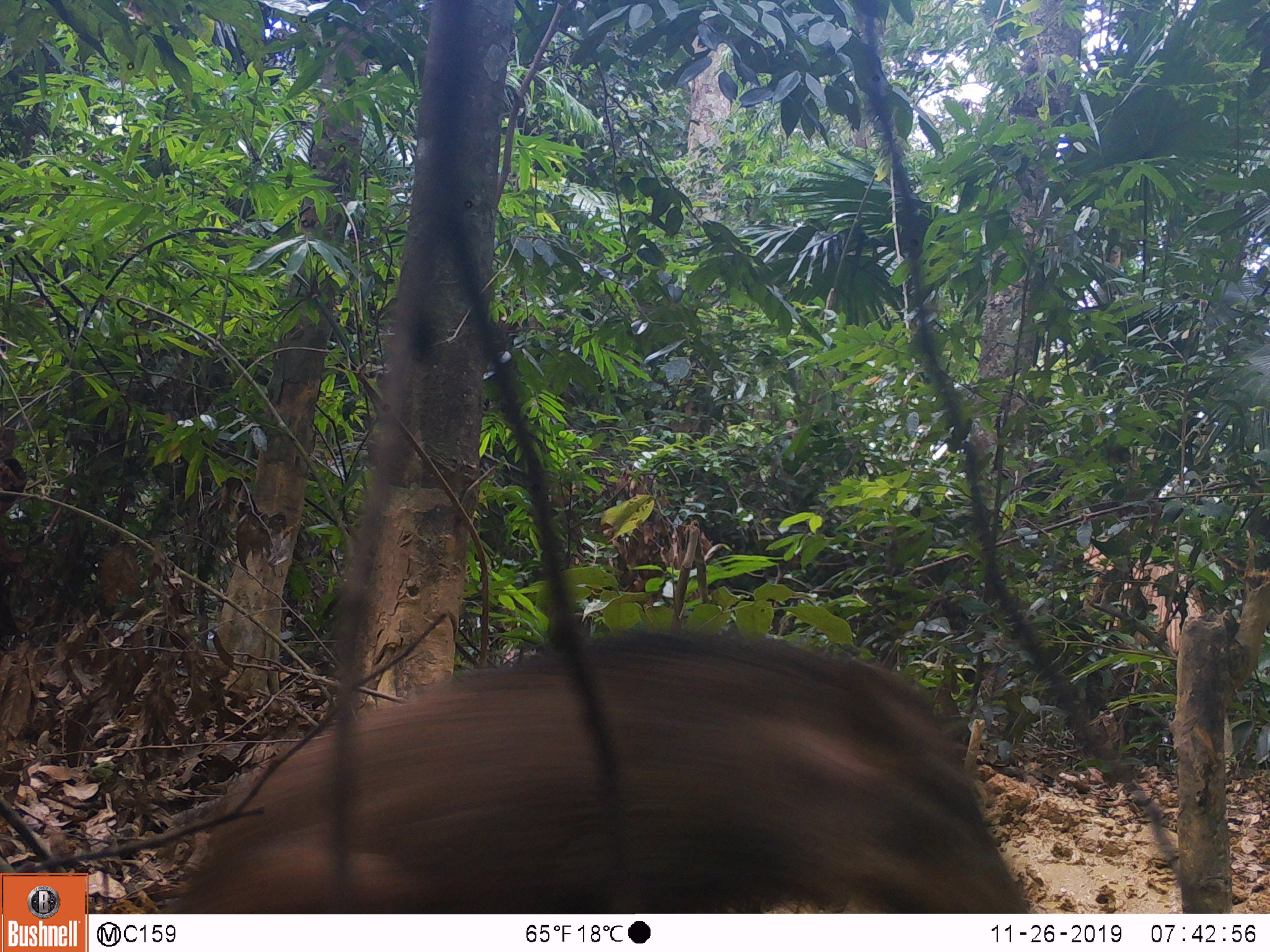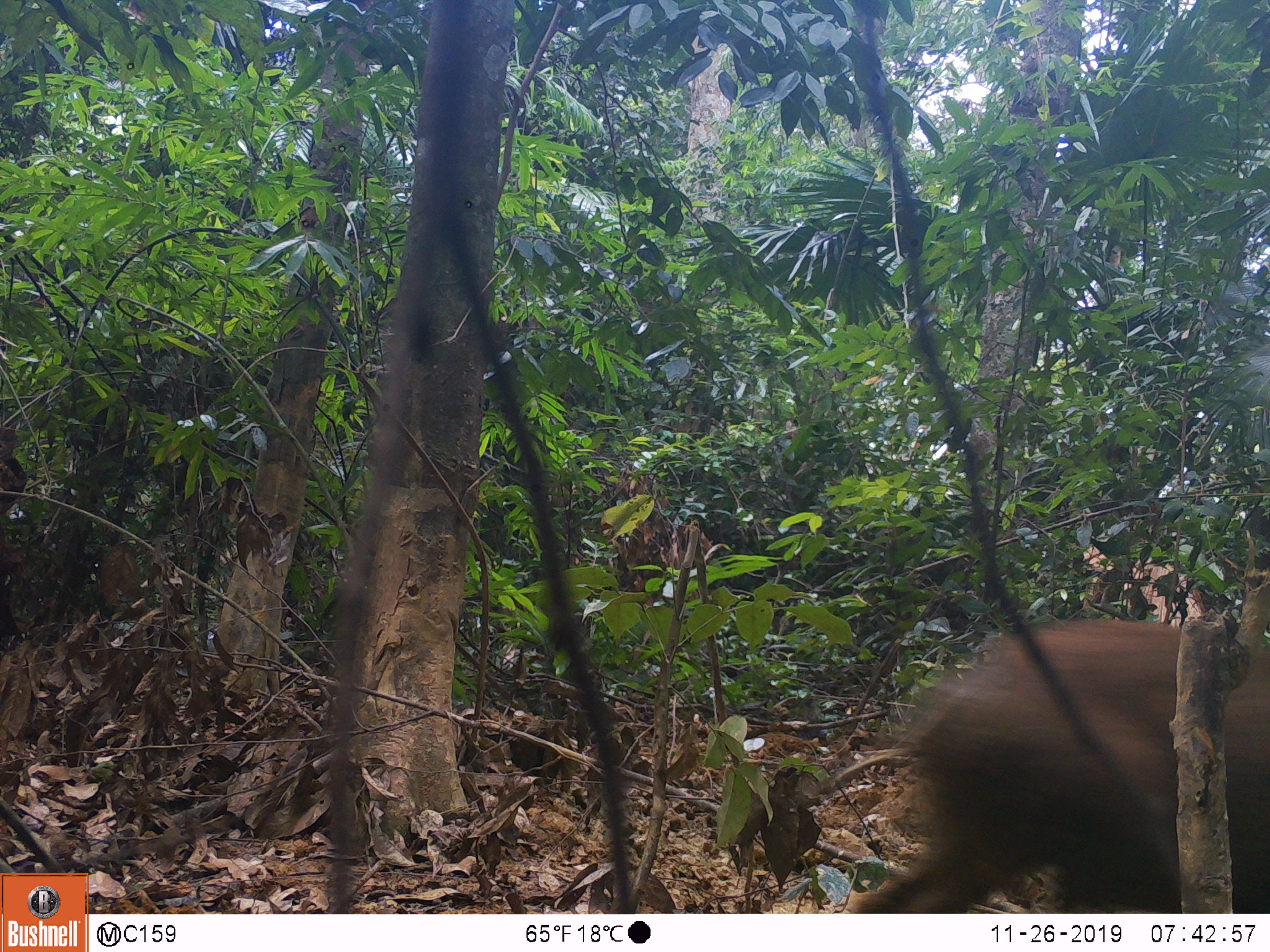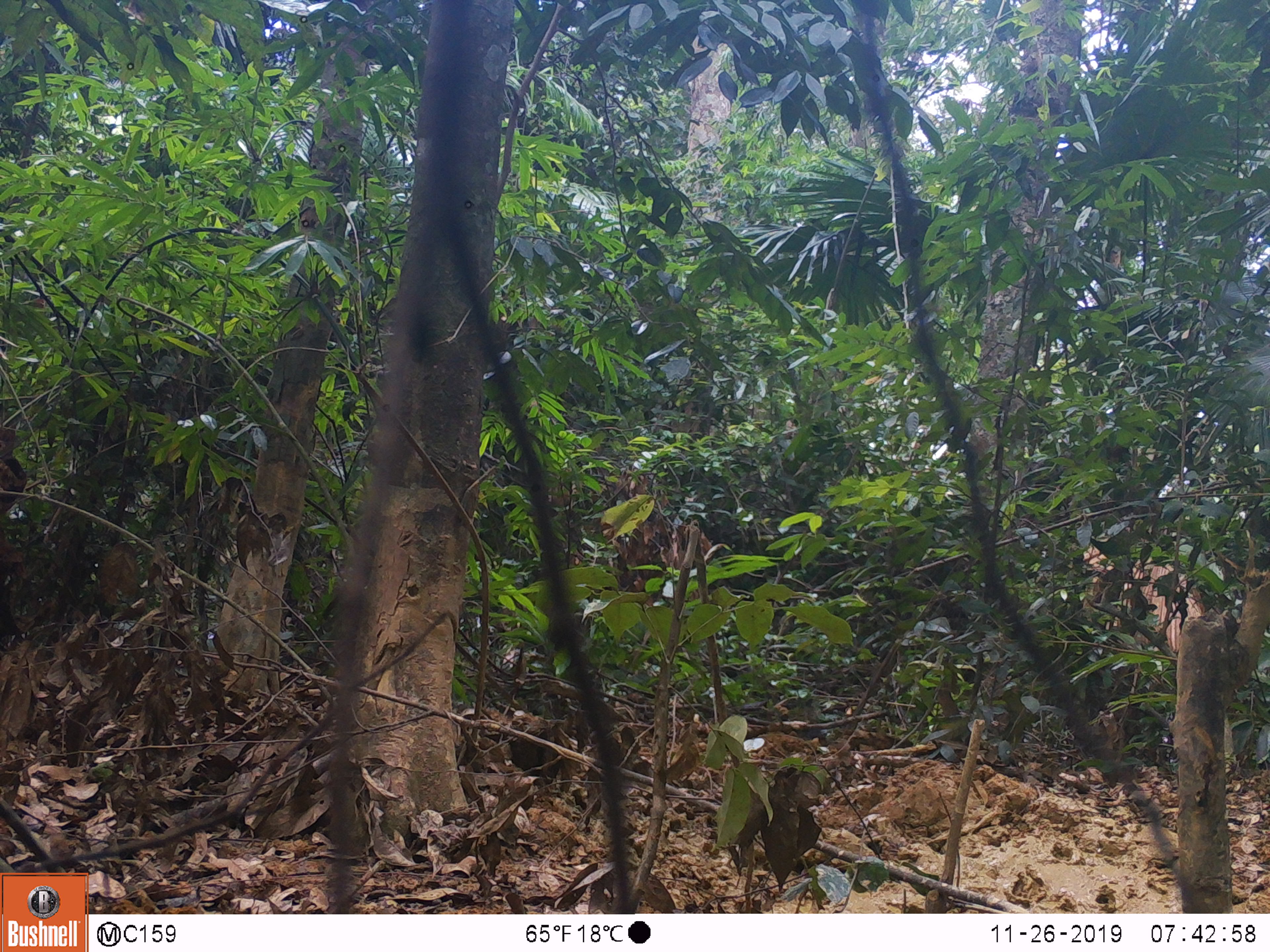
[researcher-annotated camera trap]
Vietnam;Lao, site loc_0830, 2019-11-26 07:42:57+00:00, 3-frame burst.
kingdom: Animalia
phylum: Chordata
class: Mammalia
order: Artiodactyla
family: Suidae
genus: Sus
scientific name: Sus scrofa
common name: eurasian wild pig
Eurasian wild pig (Sus scrofa). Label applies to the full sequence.